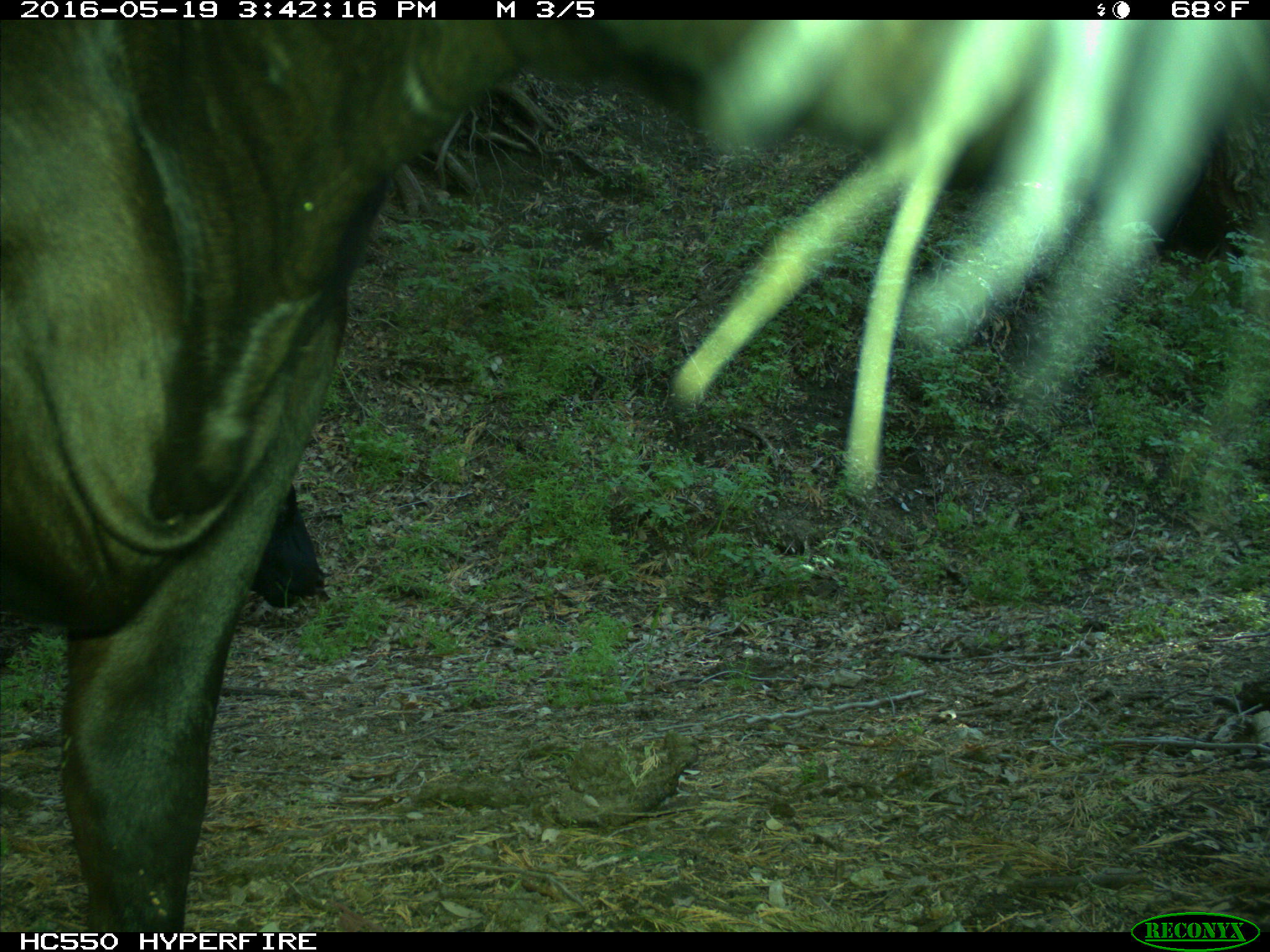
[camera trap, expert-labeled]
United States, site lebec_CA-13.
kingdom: Animalia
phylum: Chordata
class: Mammalia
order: Artiodactyla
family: Bovidae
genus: Bos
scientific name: Bos taurus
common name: domestic cow